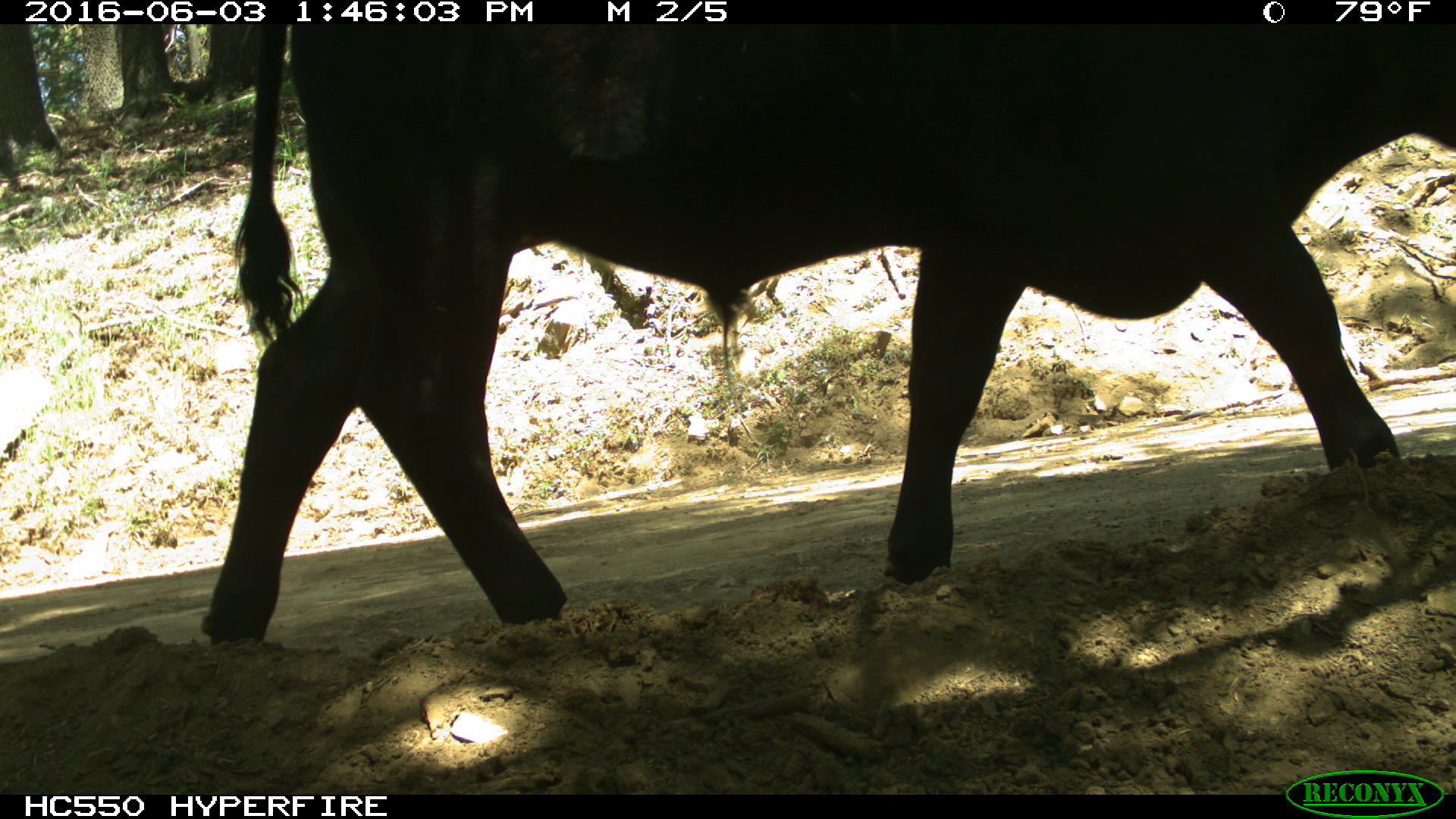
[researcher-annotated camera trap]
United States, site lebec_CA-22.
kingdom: Animalia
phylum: Chordata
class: Mammalia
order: Artiodactyla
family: Bovidae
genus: Bos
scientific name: Bos taurus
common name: domestic cow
Bos taurus (domestic cow).